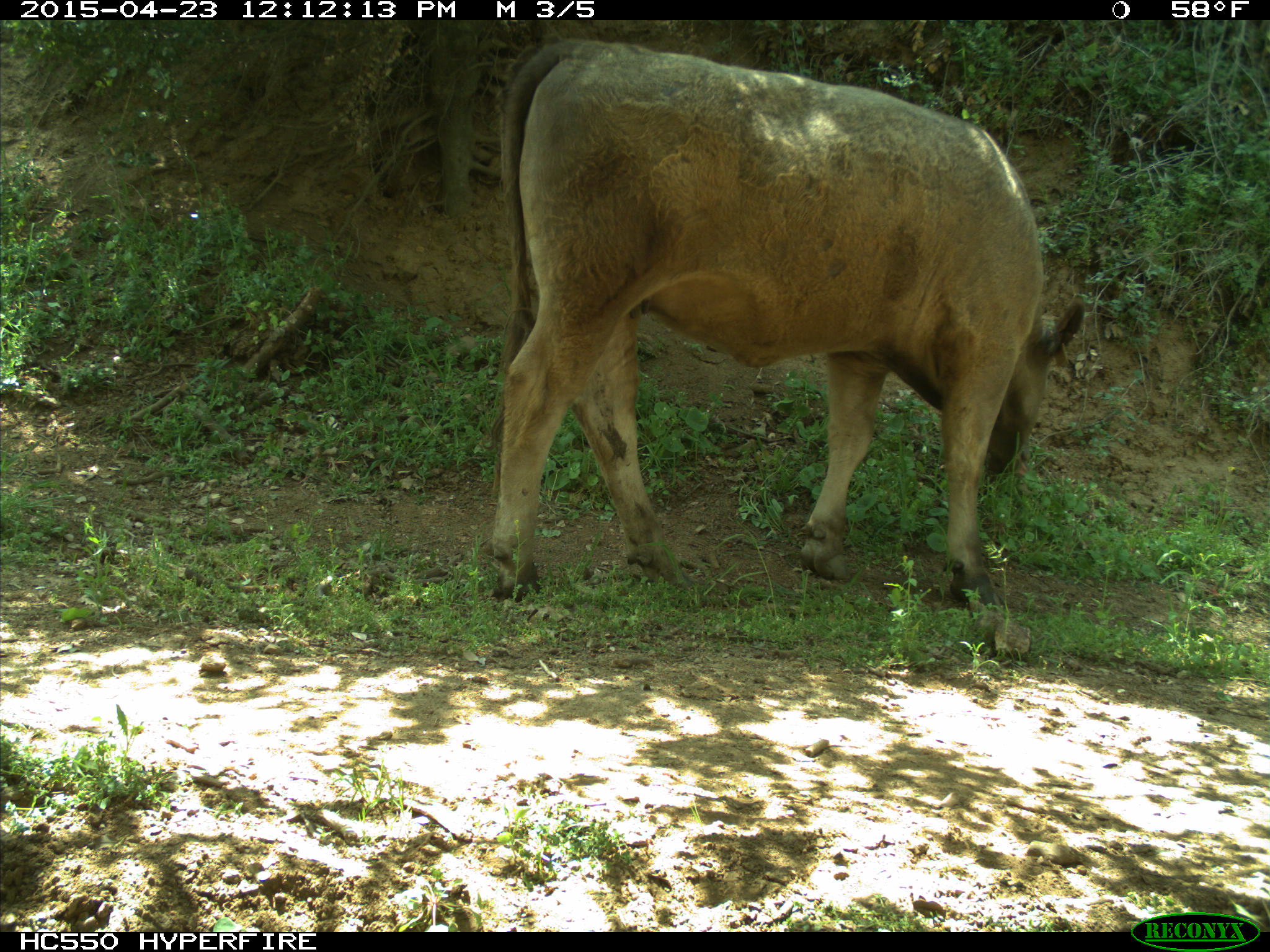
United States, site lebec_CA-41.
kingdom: Animalia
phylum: Chordata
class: Mammalia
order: Artiodactyla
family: Bovidae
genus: Bos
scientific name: Bos taurus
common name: domestic cow